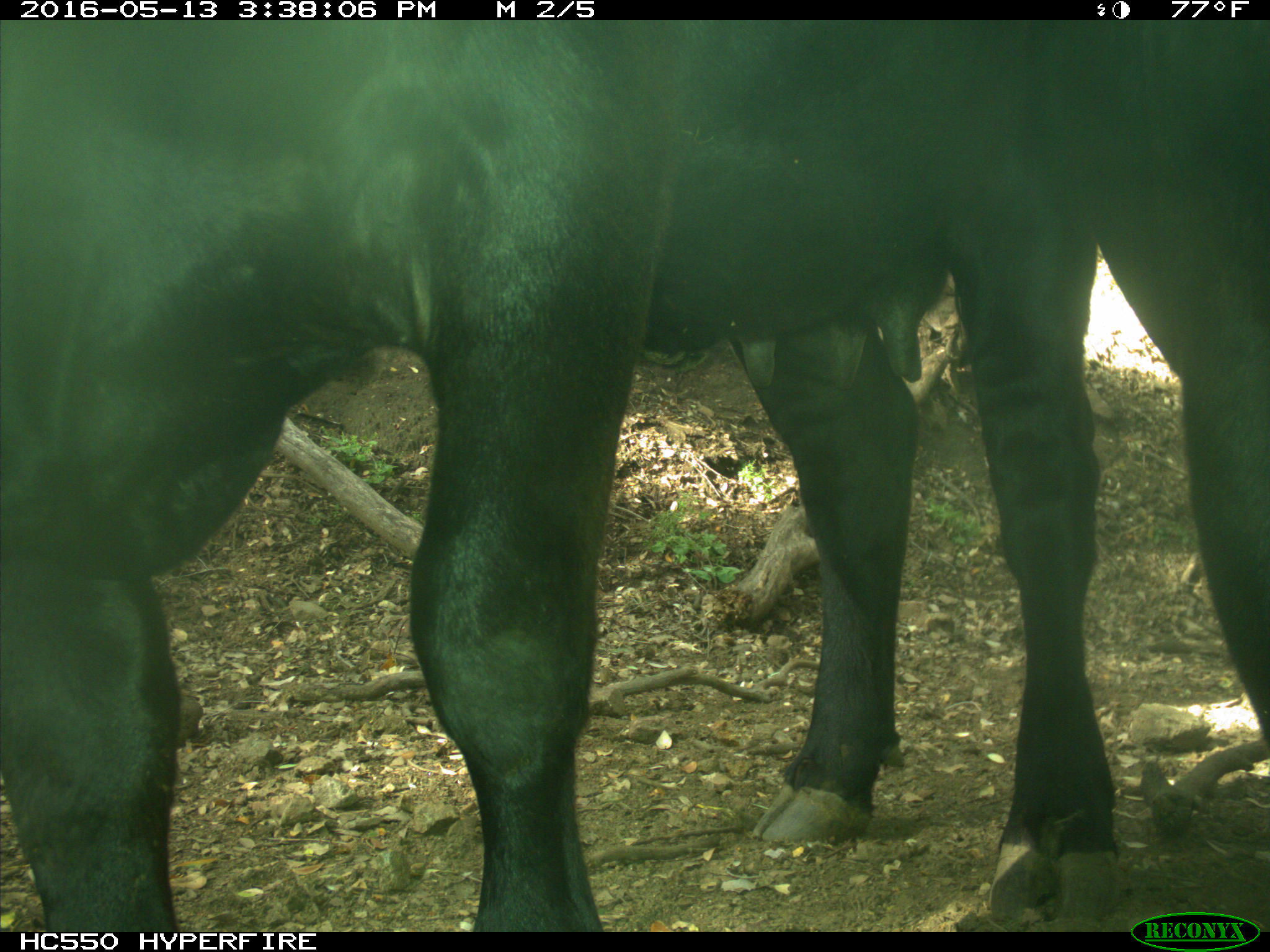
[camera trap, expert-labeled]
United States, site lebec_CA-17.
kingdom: Animalia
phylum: Chordata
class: Mammalia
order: Artiodactyla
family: Bovidae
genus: Bos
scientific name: Bos taurus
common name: domestic cow